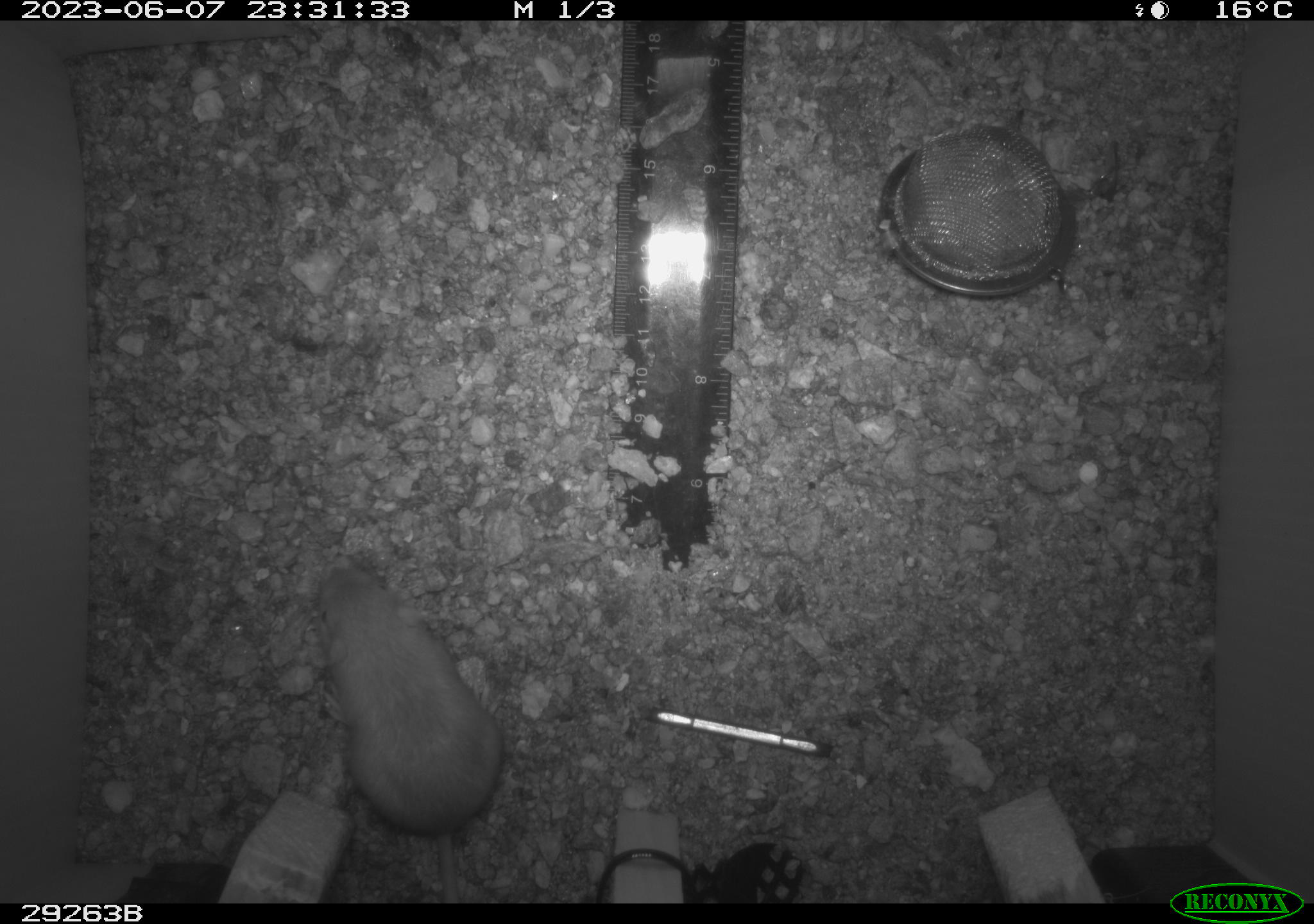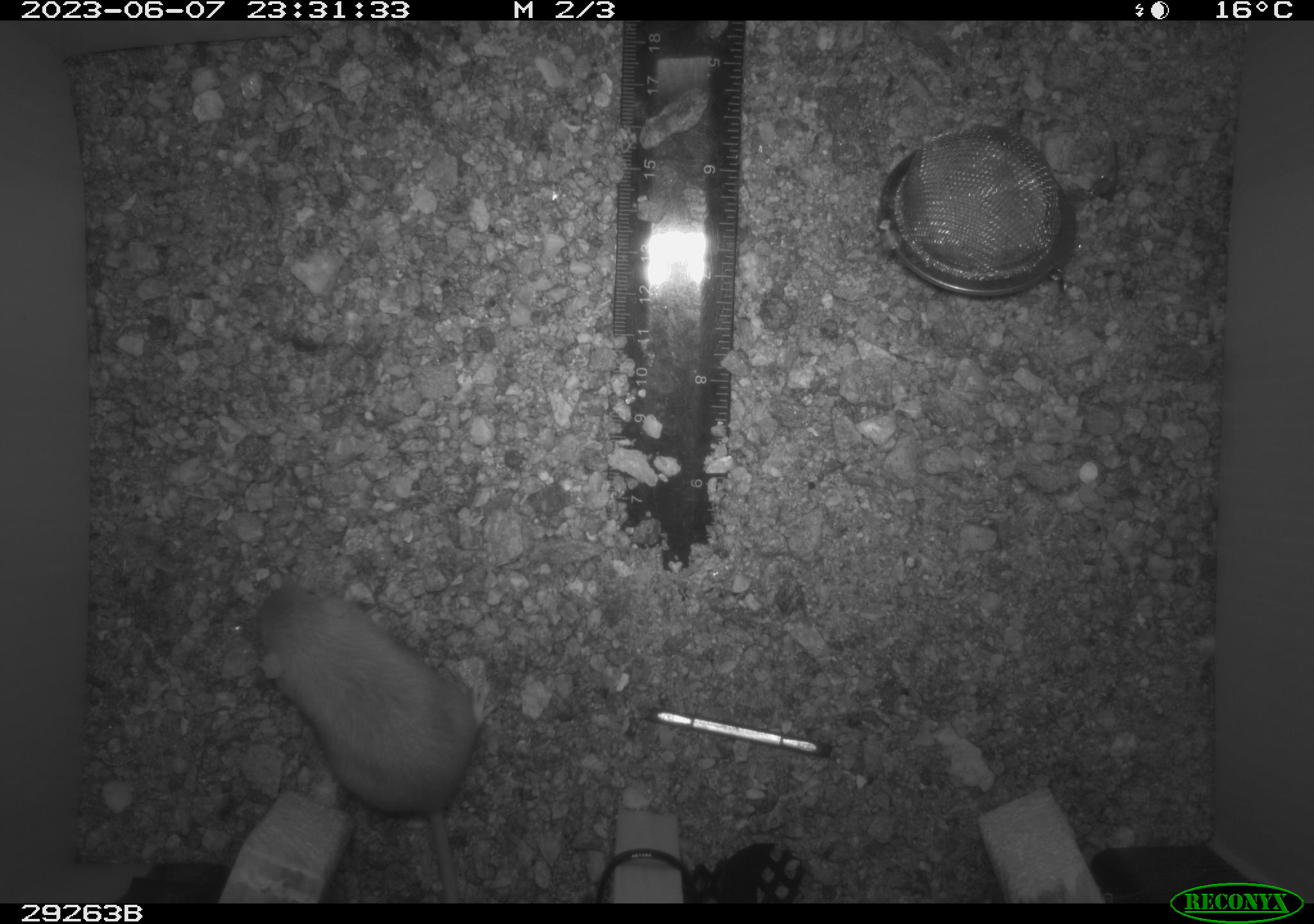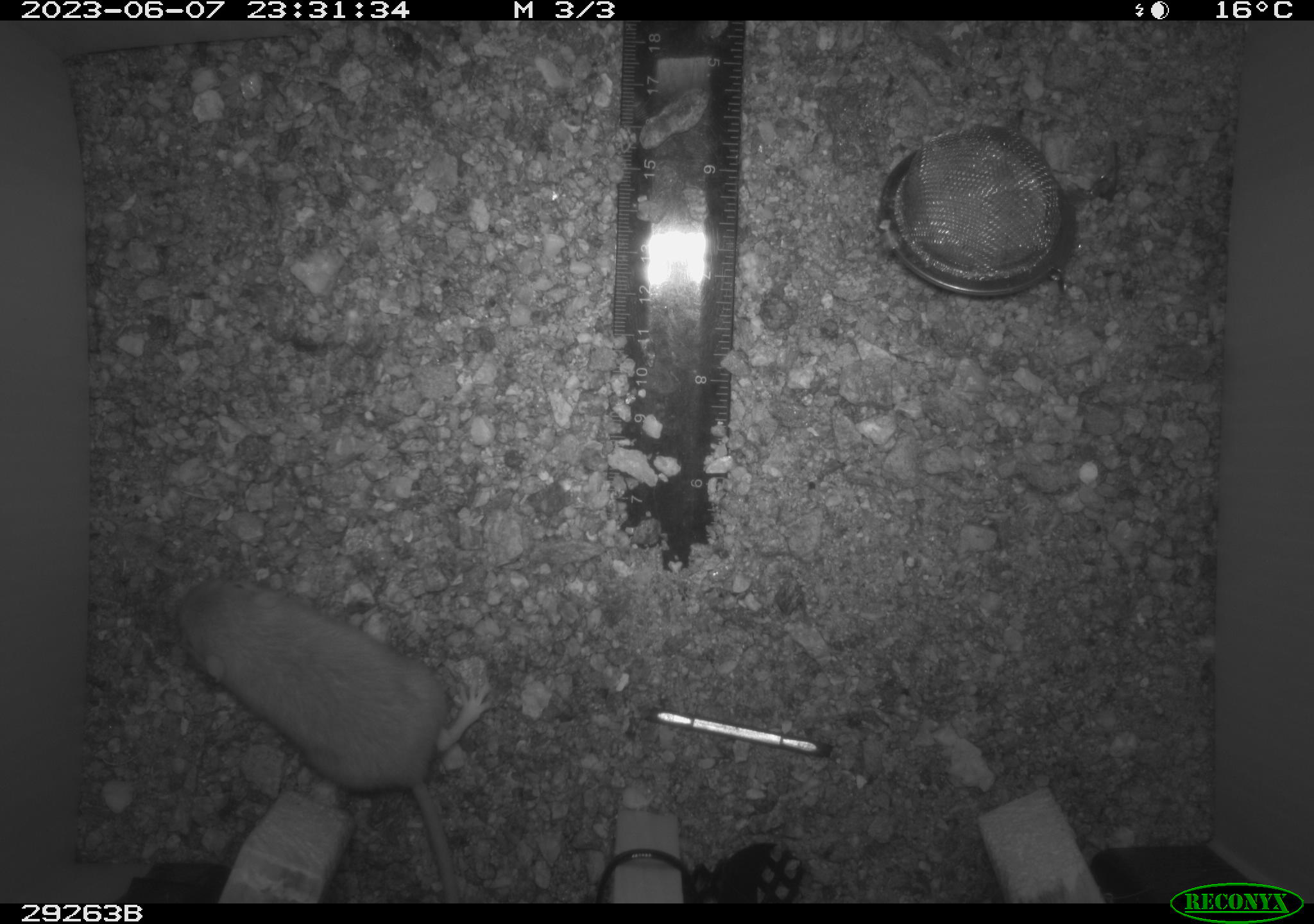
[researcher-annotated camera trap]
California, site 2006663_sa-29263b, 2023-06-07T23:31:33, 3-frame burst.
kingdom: Animalia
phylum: Chordata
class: Mammalia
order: Rodentia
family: Heteromyidae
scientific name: Heteromyidae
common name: kangaroo rats and pocket mice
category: heteromyidae family